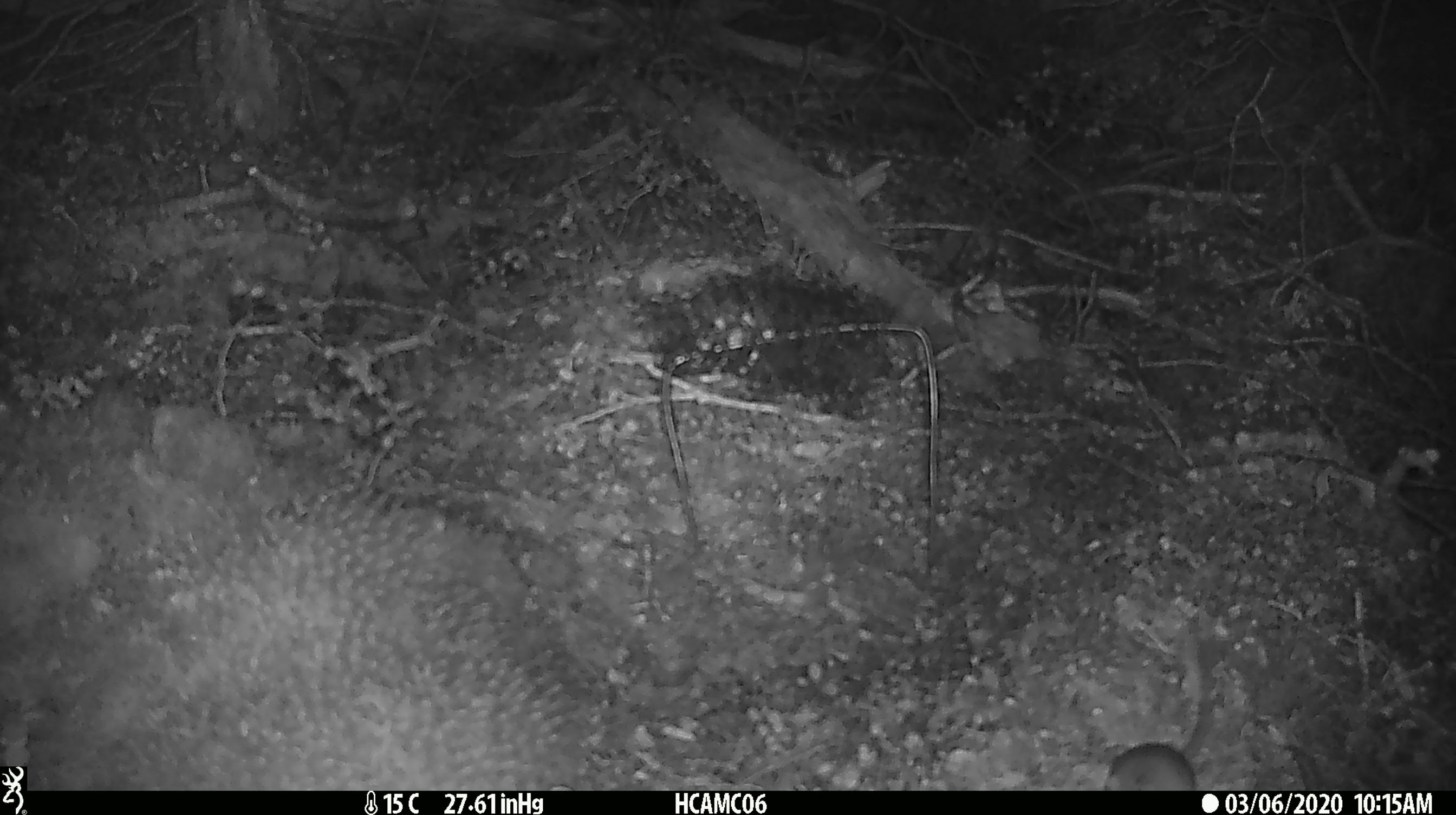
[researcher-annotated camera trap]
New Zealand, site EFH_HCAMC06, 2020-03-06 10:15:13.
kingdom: Animalia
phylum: Chordata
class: Mammalia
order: Rodentia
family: Muridae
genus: Mus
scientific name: Mus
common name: mouse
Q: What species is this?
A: Mouse (Mus).